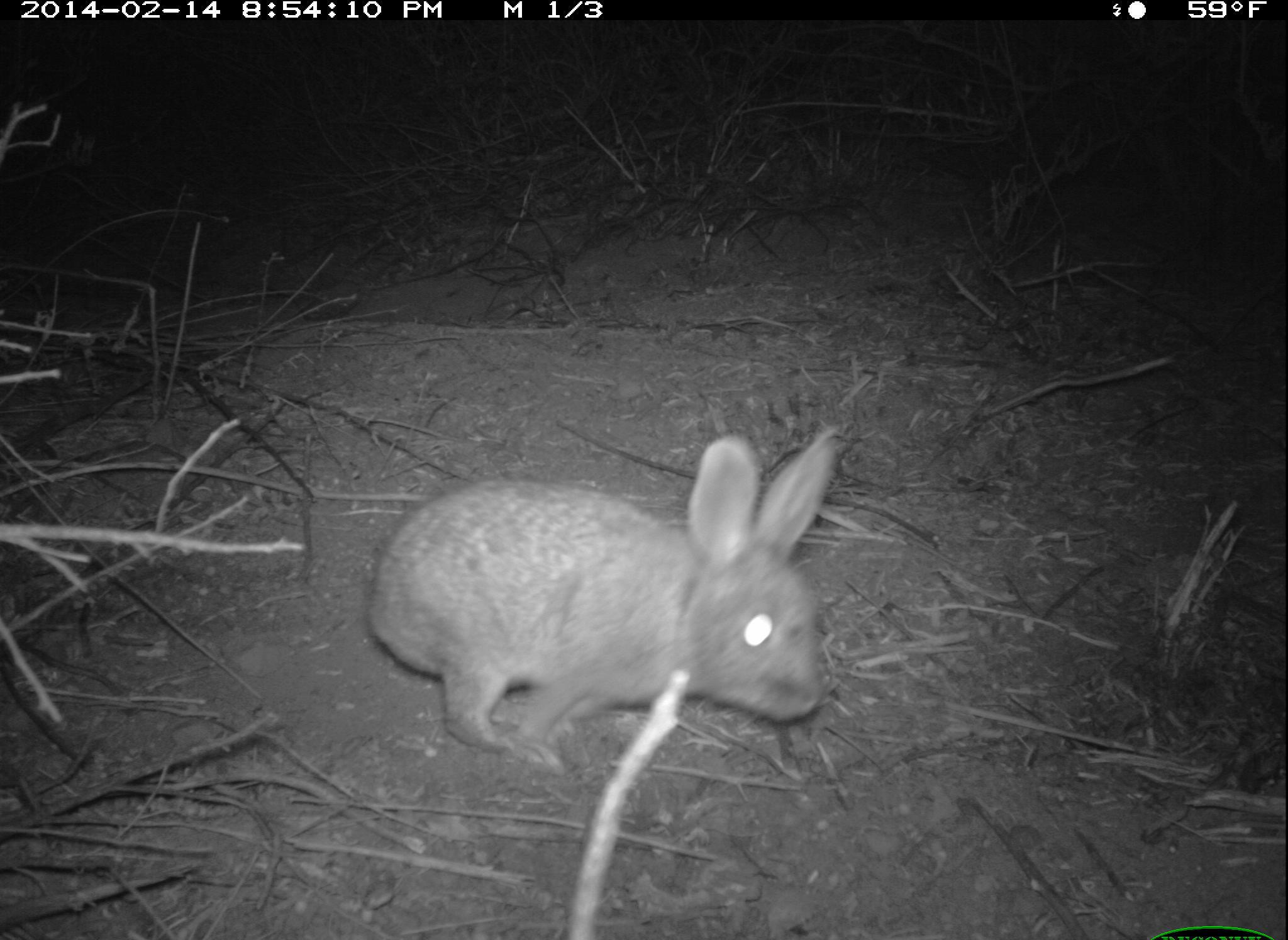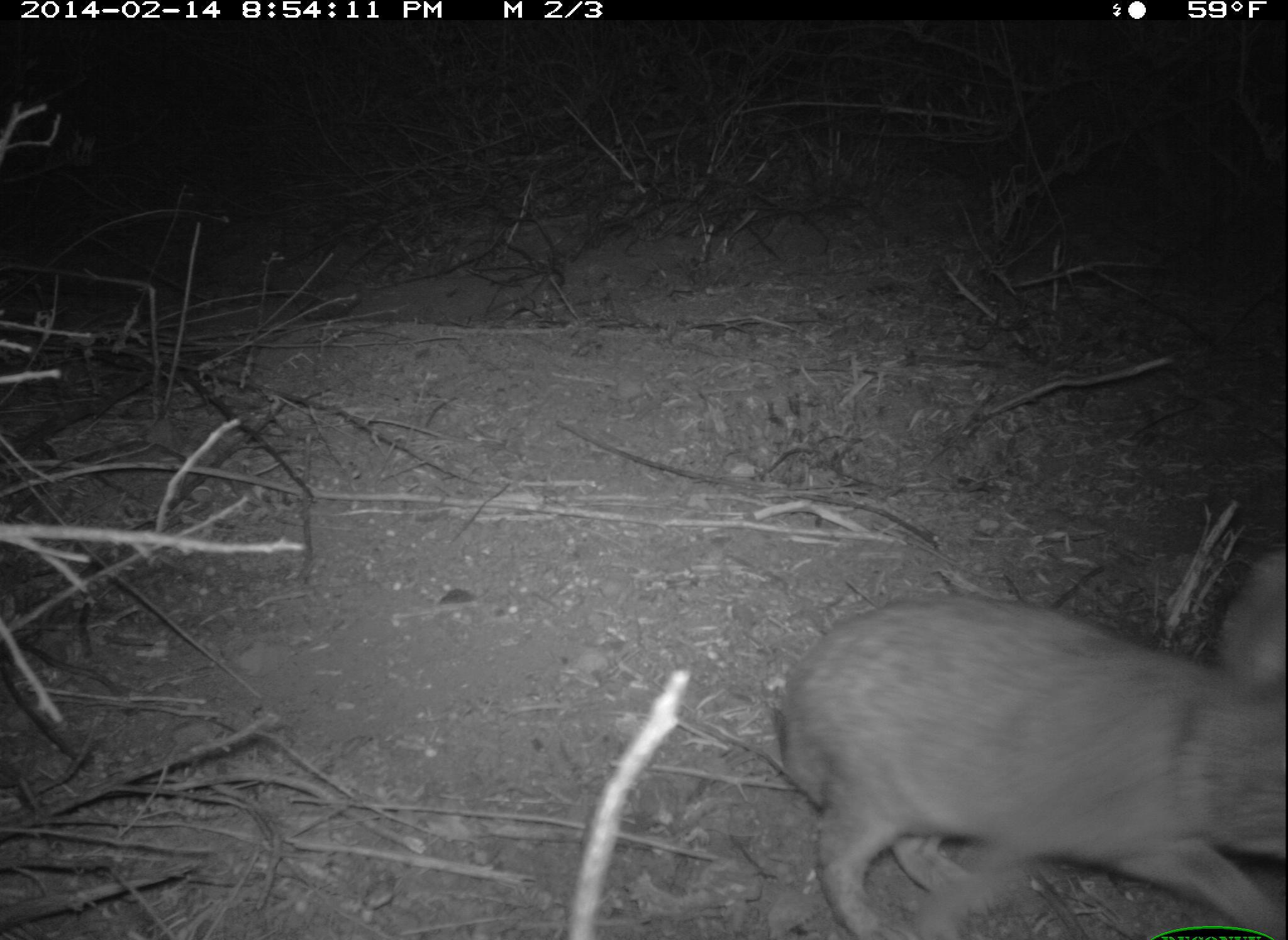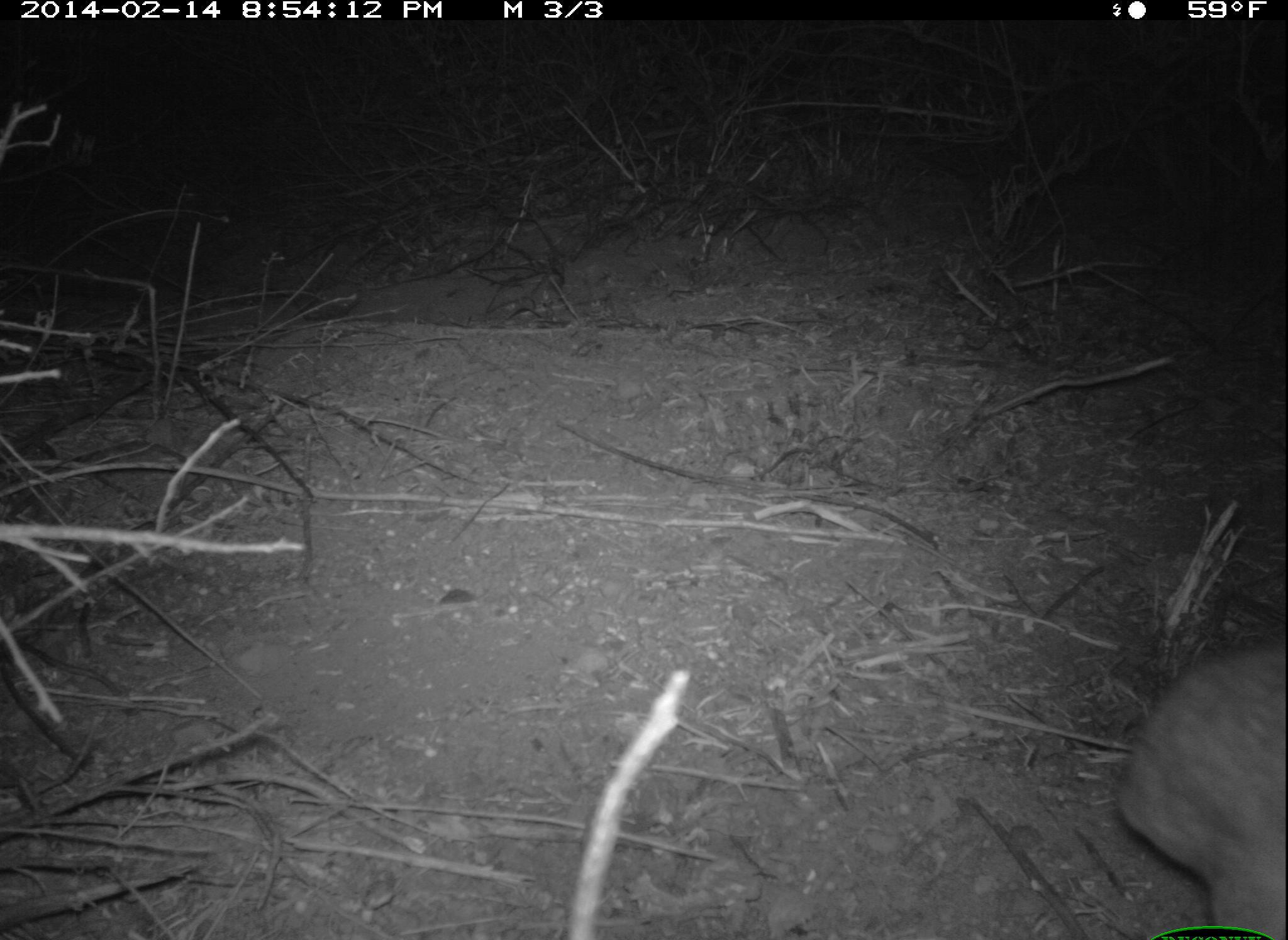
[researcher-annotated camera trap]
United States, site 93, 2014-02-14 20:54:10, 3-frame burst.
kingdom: Animalia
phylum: Chordata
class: Mammalia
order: Lagomorpha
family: Leporidae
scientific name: Leporidae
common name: rabbits and hares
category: rabbit